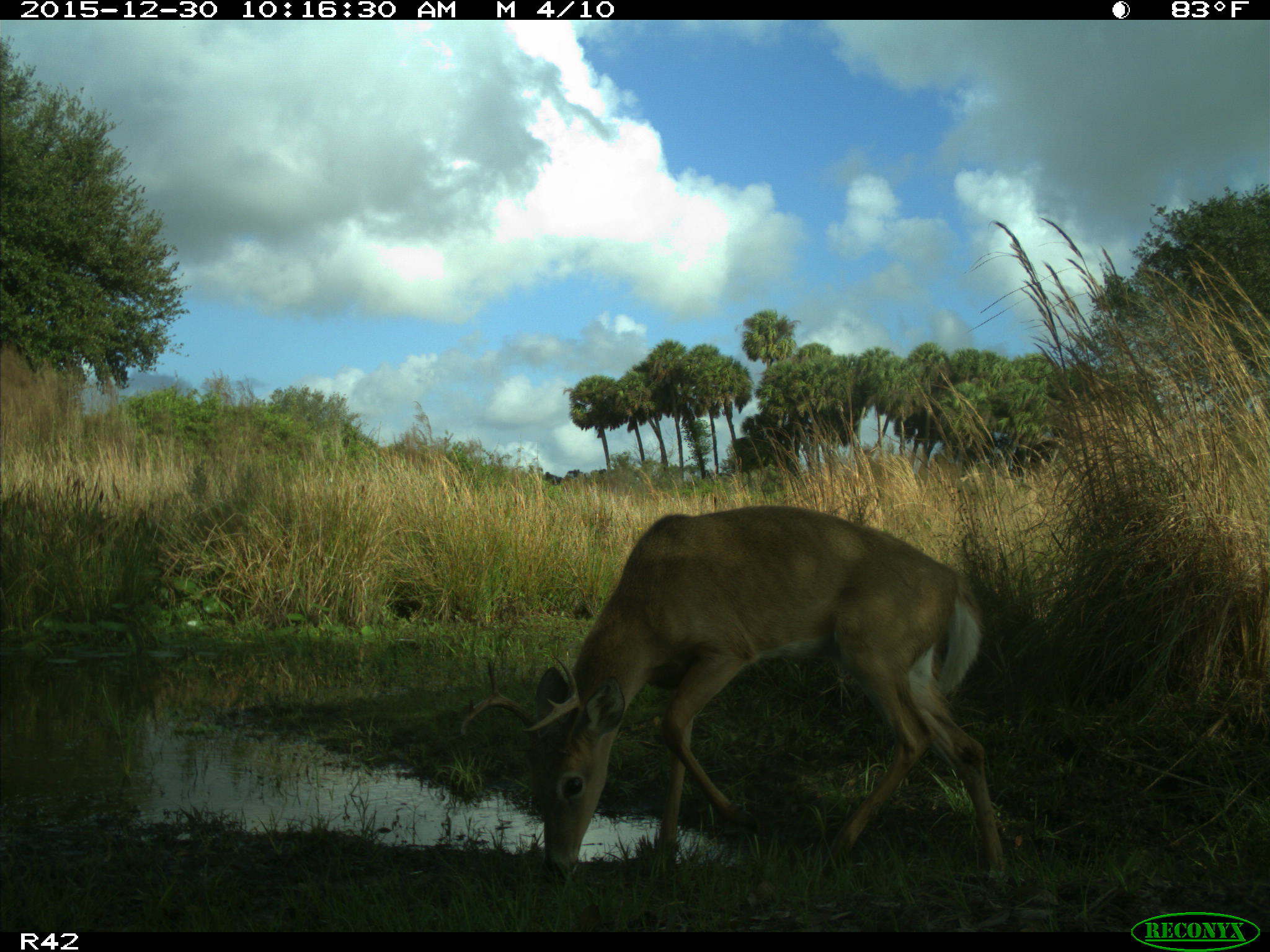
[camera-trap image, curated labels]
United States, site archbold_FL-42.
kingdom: Animalia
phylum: Chordata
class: Mammalia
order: Artiodactyla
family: Cervidae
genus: Odocoileus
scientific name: Odocoileus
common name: deer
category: unidentified deer